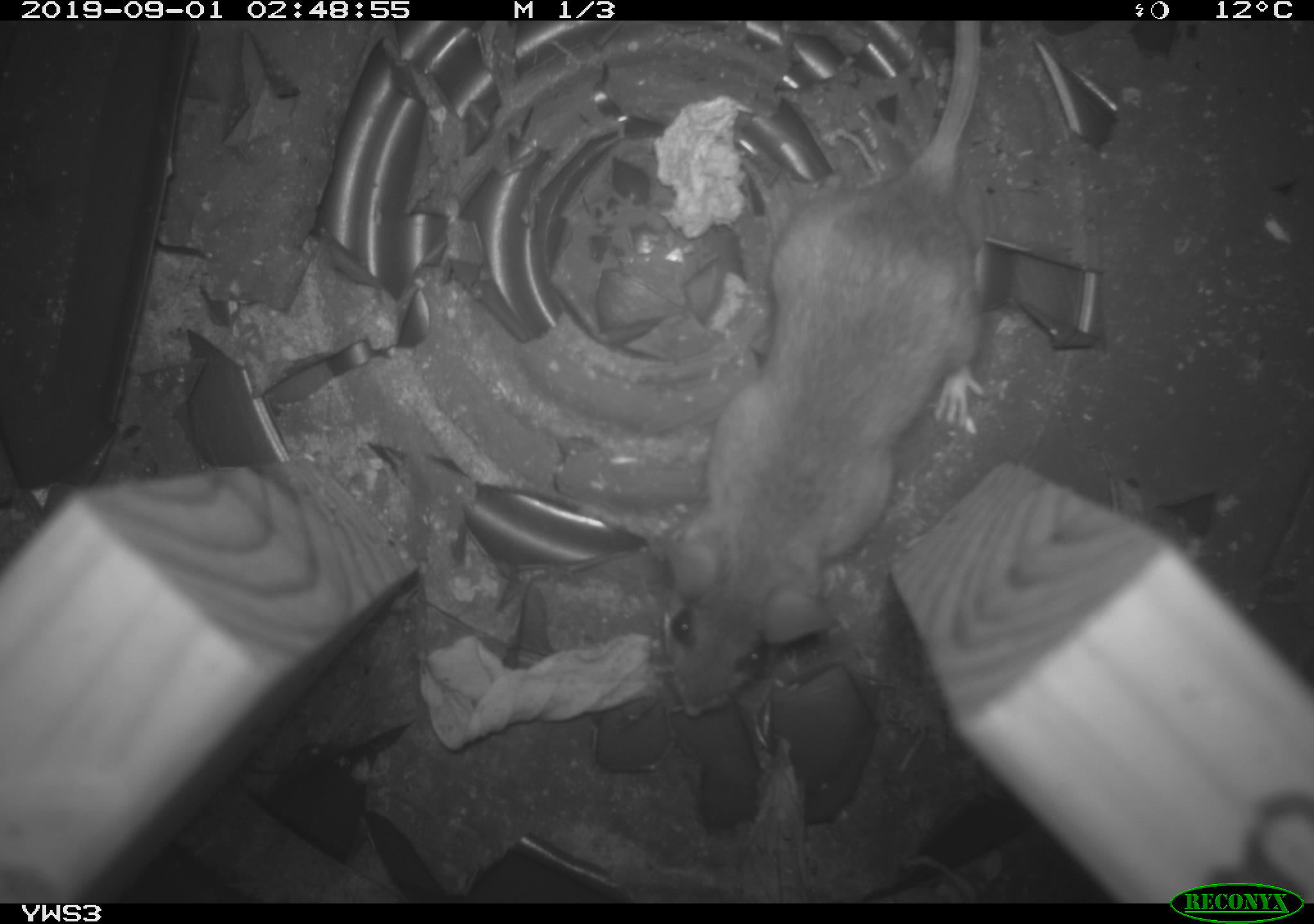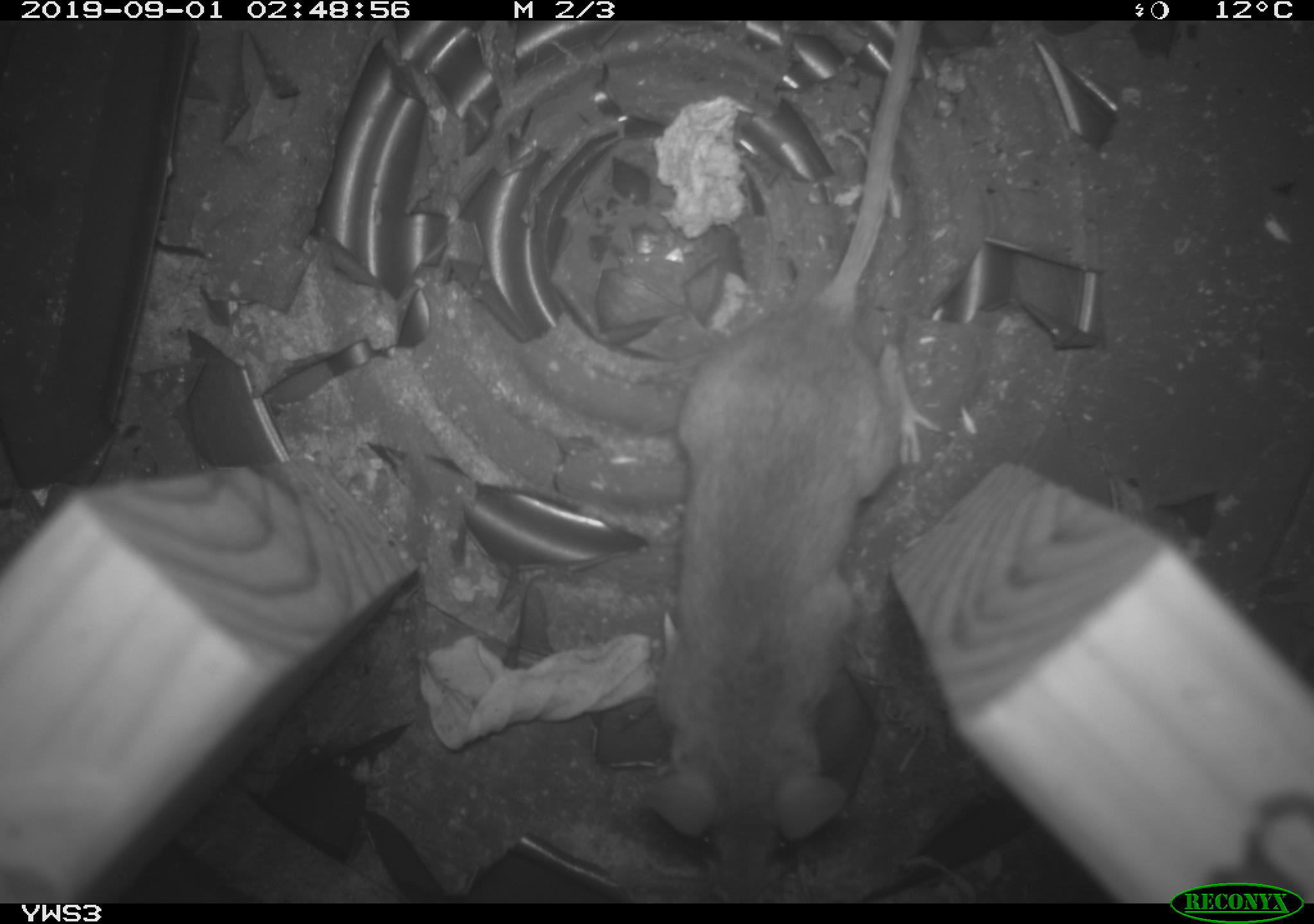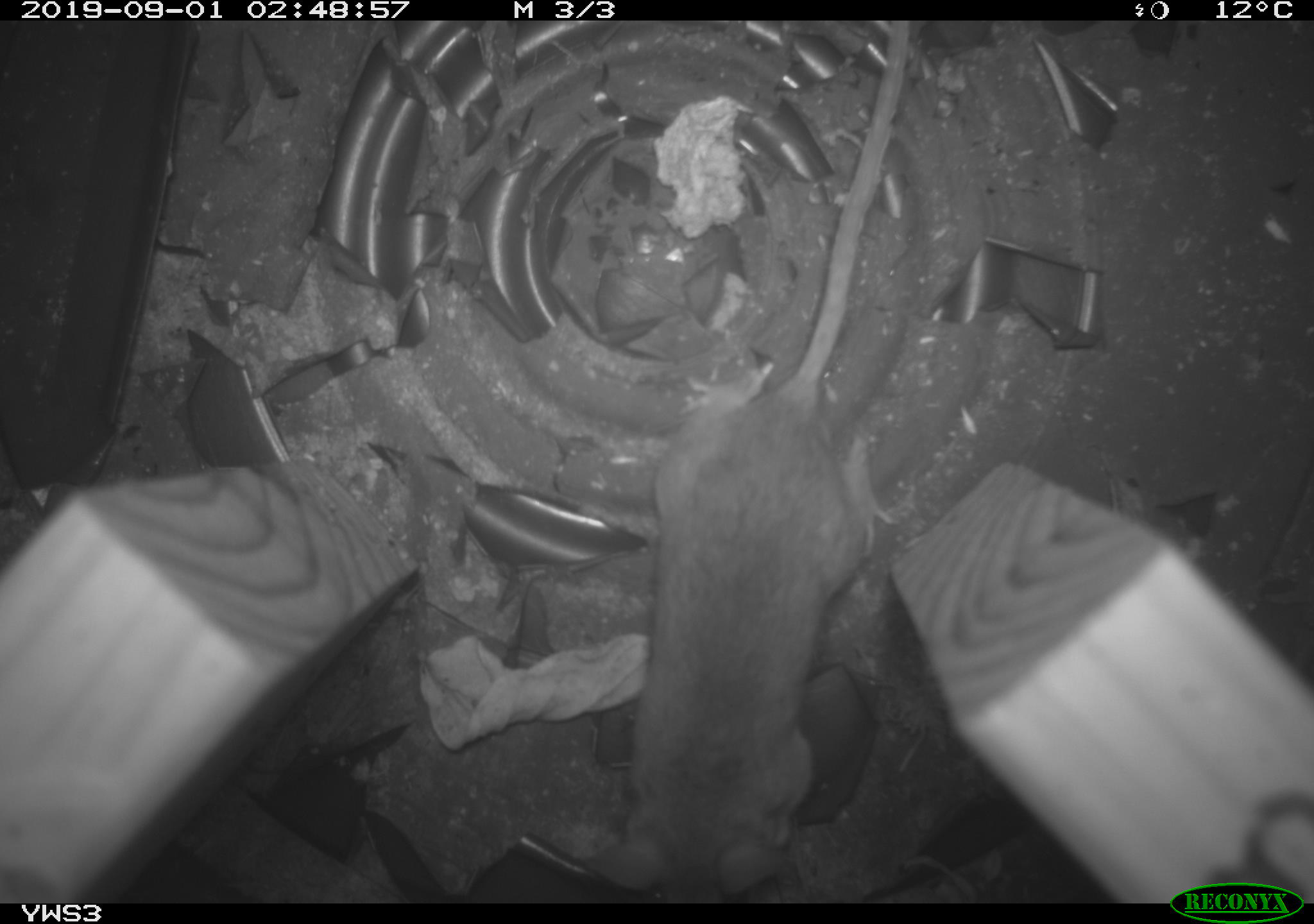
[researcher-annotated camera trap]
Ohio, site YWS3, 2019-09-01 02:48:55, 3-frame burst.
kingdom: Animalia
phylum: Chordata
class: Mammalia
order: Rodentia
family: Cricetidae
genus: Peromyscus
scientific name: Peromyscus leucopus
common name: white-footed mouse